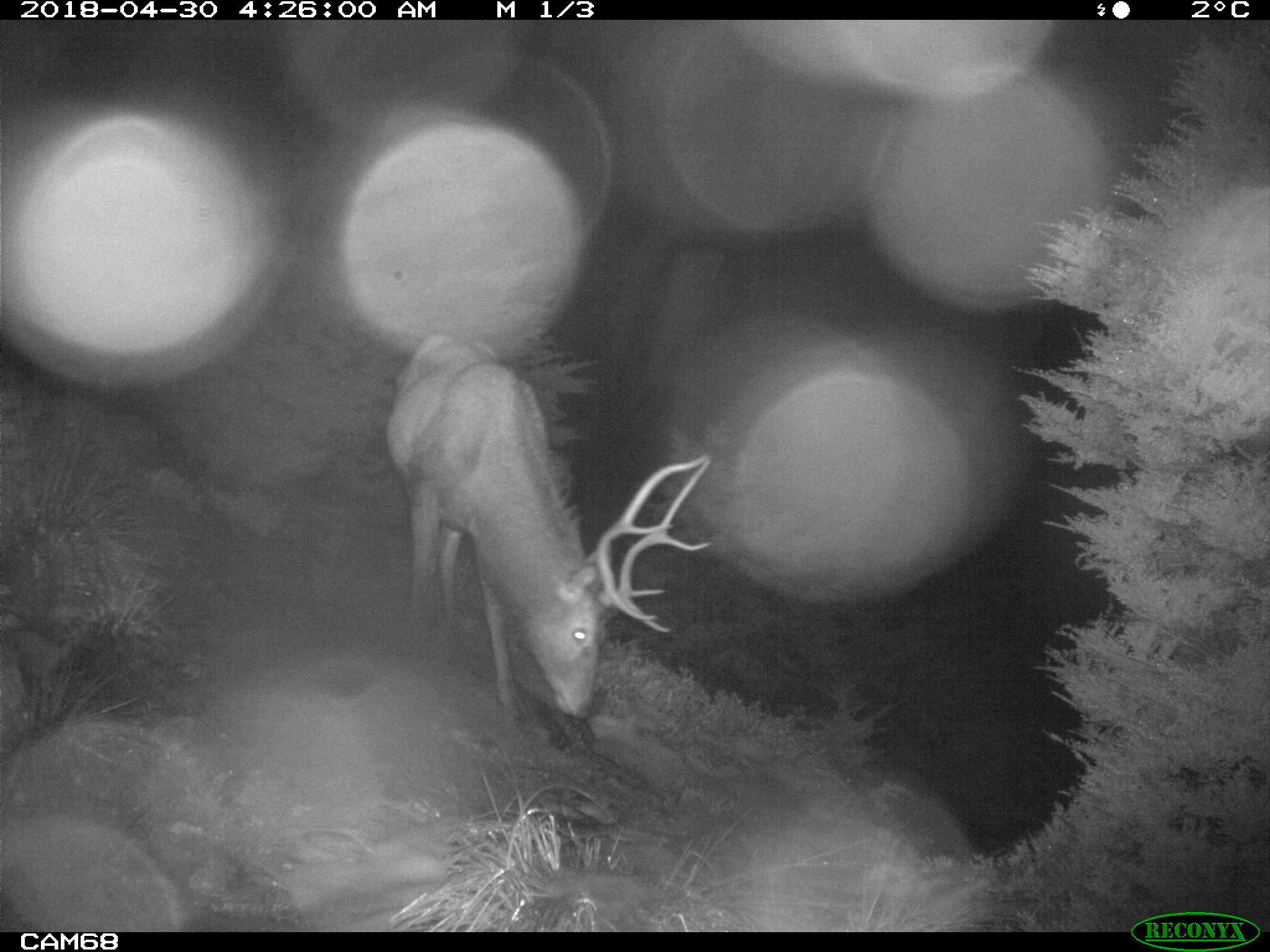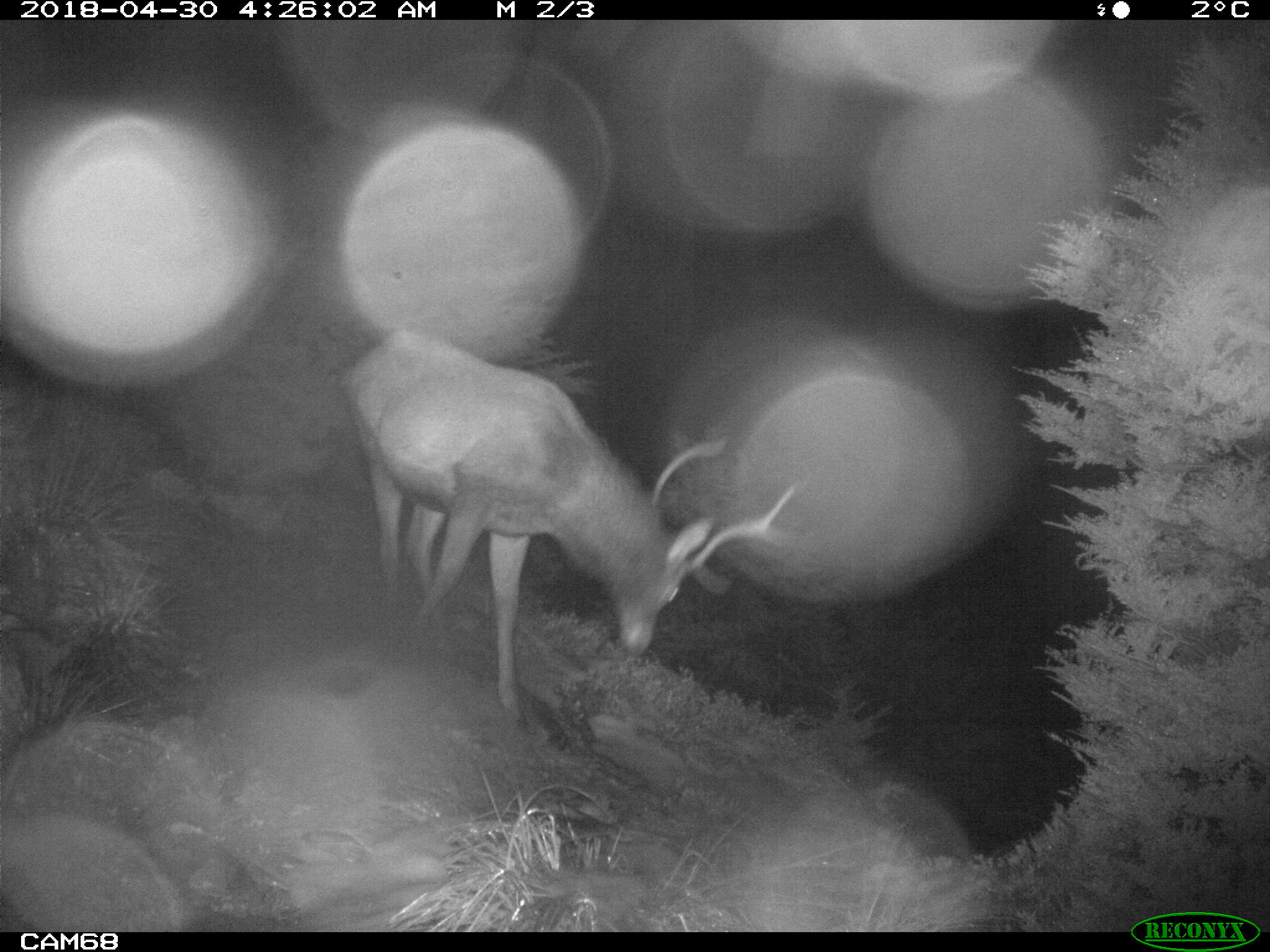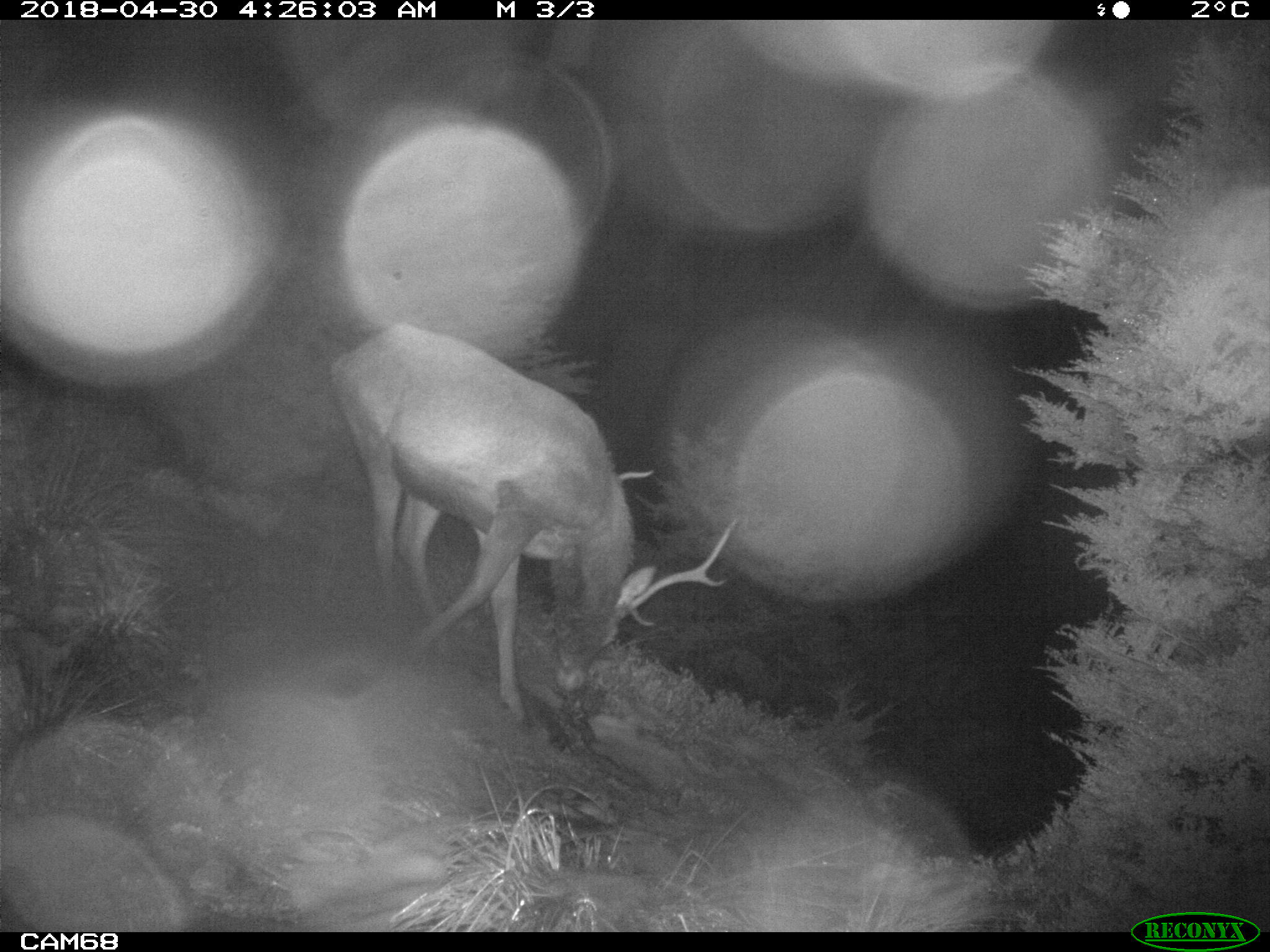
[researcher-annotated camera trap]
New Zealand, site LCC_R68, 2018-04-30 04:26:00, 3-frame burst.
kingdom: Animalia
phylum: Chordata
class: Mammalia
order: Artiodactyla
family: Cervidae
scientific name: Cervidae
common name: deer